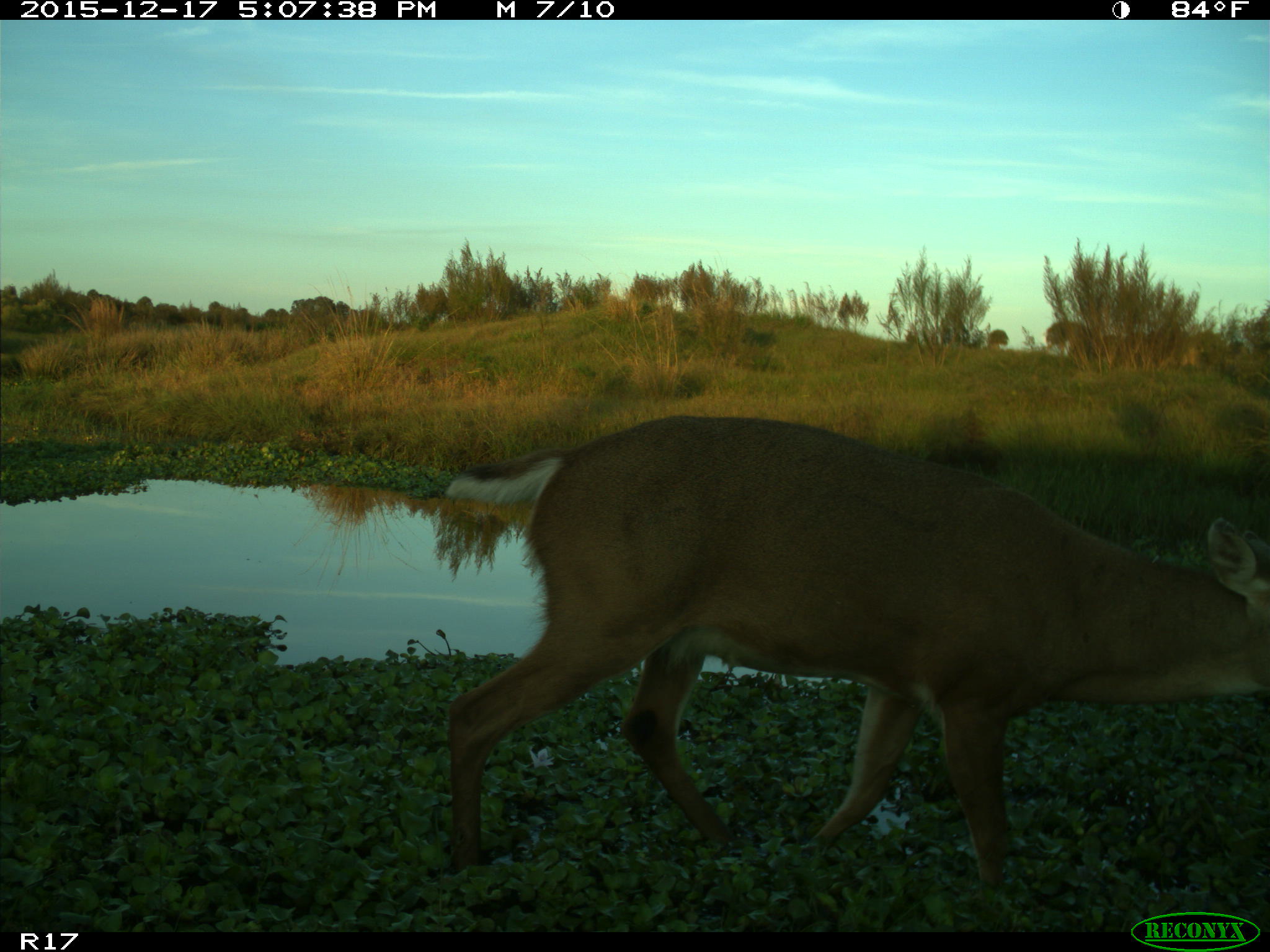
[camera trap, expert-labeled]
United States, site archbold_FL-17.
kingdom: Animalia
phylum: Chordata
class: Mammalia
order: Artiodactyla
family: Cervidae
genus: Odocoileus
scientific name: Odocoileus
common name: deer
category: unidentified deer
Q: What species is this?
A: Unidentified deer (deer) (Odocoileus).